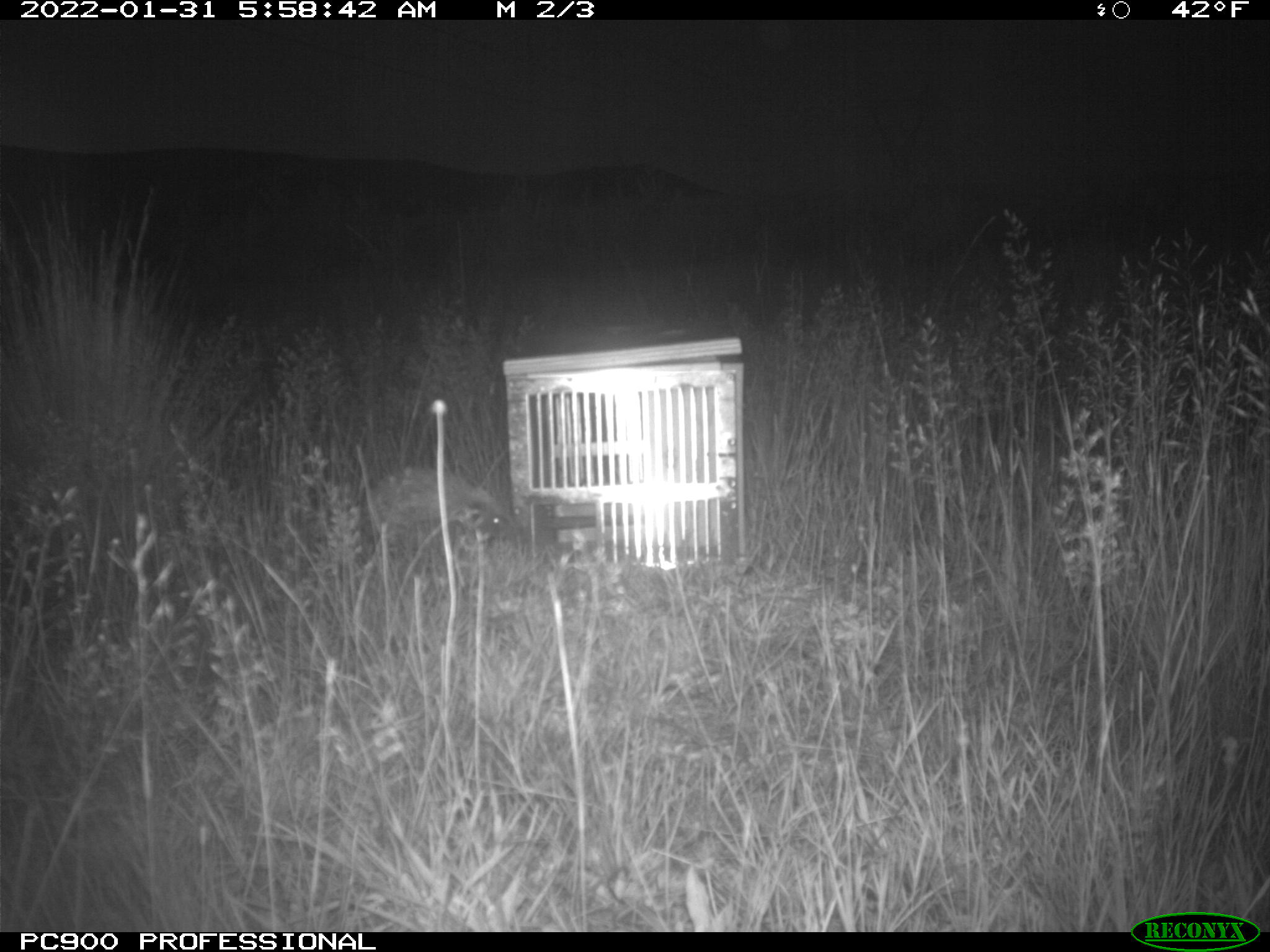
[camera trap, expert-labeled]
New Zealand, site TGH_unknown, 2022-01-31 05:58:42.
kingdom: Animalia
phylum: Chordata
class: Mammalia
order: Eulipotyphla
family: Erinaceidae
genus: Erinaceus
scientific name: Erinaceus europaeus europaeus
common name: european hedgehog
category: hedgehog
Hedgehog (european hedgehog) (Erinaceus europaeus europaeus).